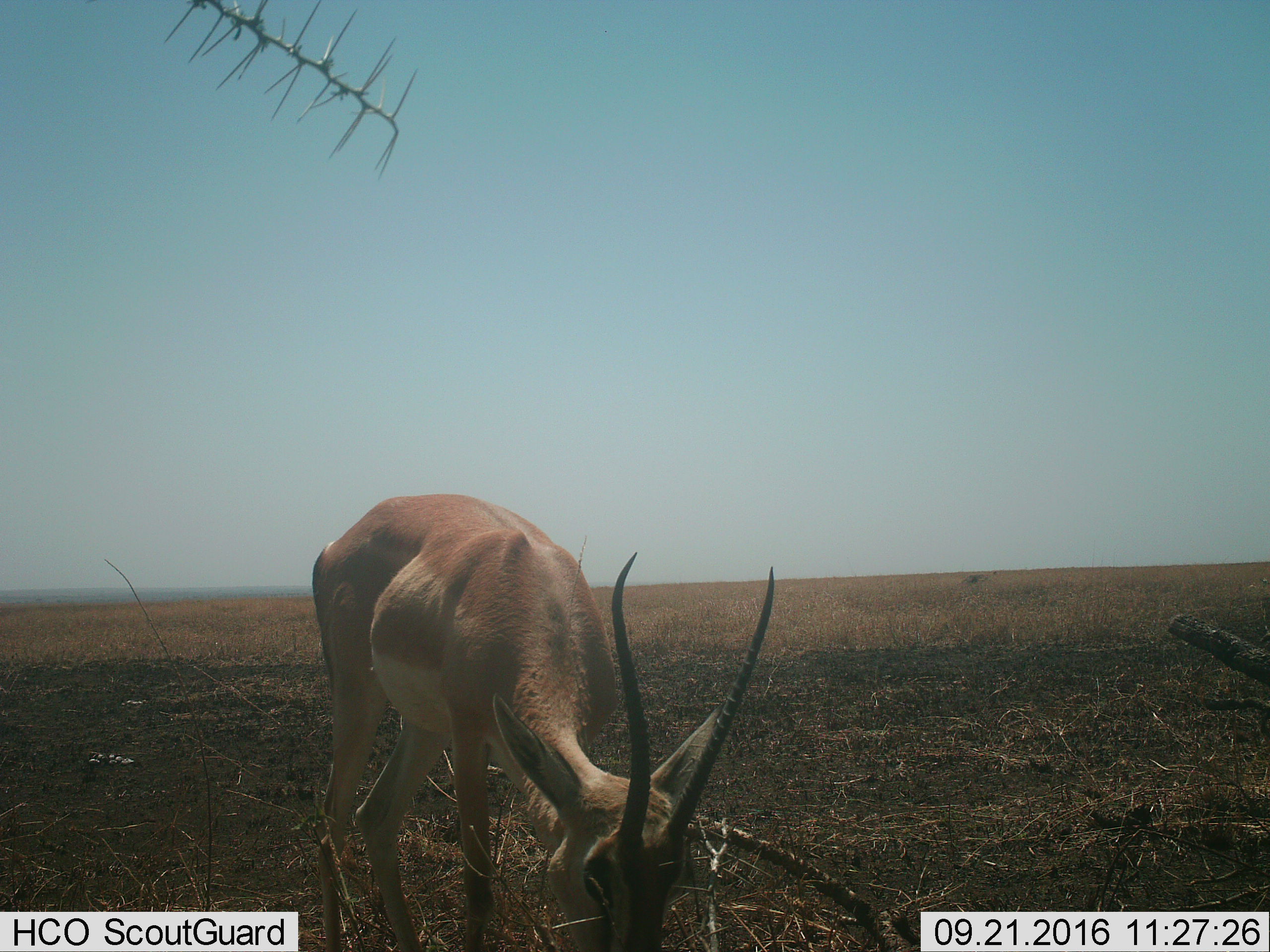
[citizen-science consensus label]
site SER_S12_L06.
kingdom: Animalia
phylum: Chordata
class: Mammalia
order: Artiodactyla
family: Bovidae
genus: Nanger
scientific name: Nanger granti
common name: grant's gazelle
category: gazellegrants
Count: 1.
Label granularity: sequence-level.